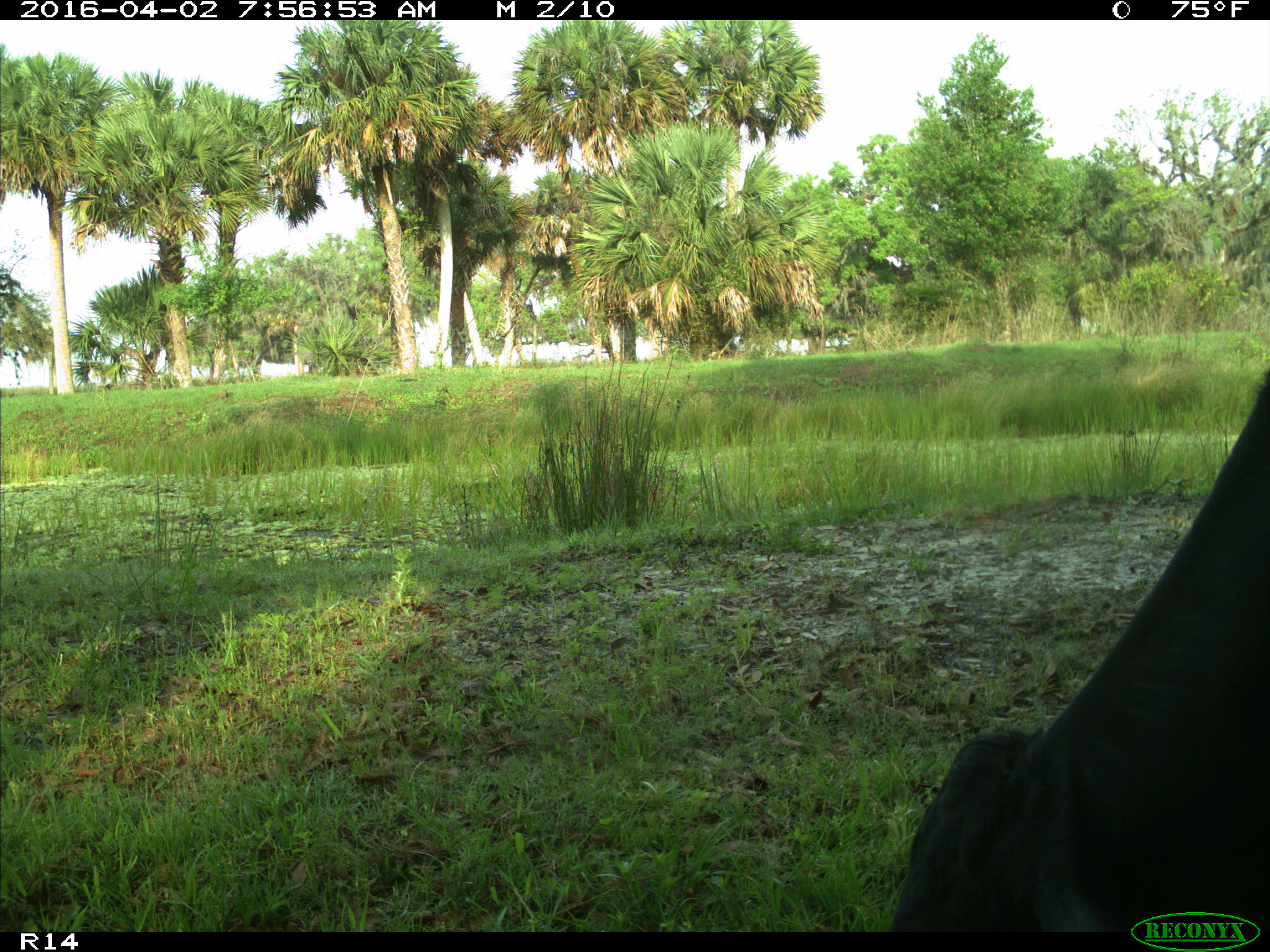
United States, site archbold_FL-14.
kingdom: Animalia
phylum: Chordata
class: Mammalia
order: Artiodactyla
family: Bovidae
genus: Bos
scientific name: Bos taurus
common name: domestic cow